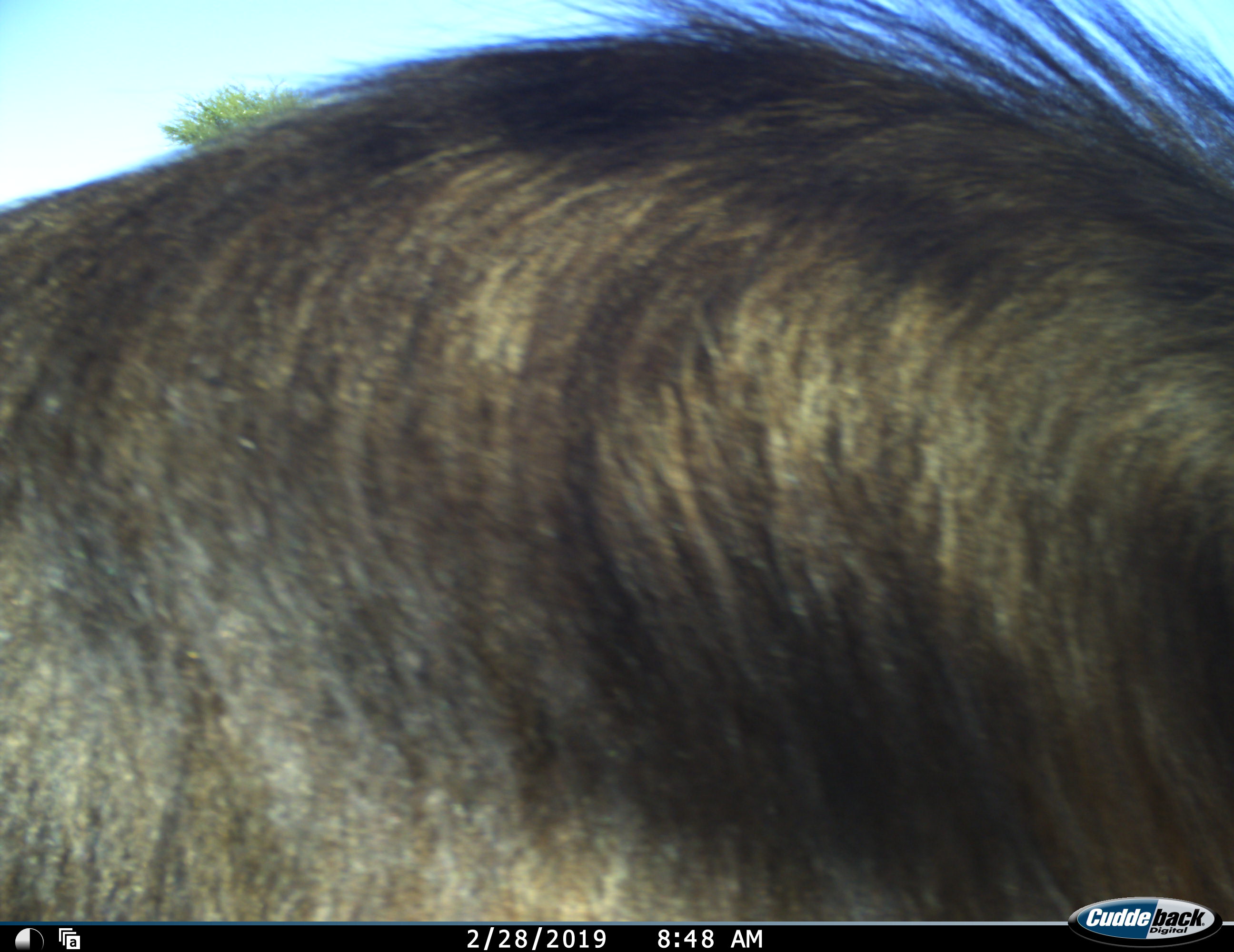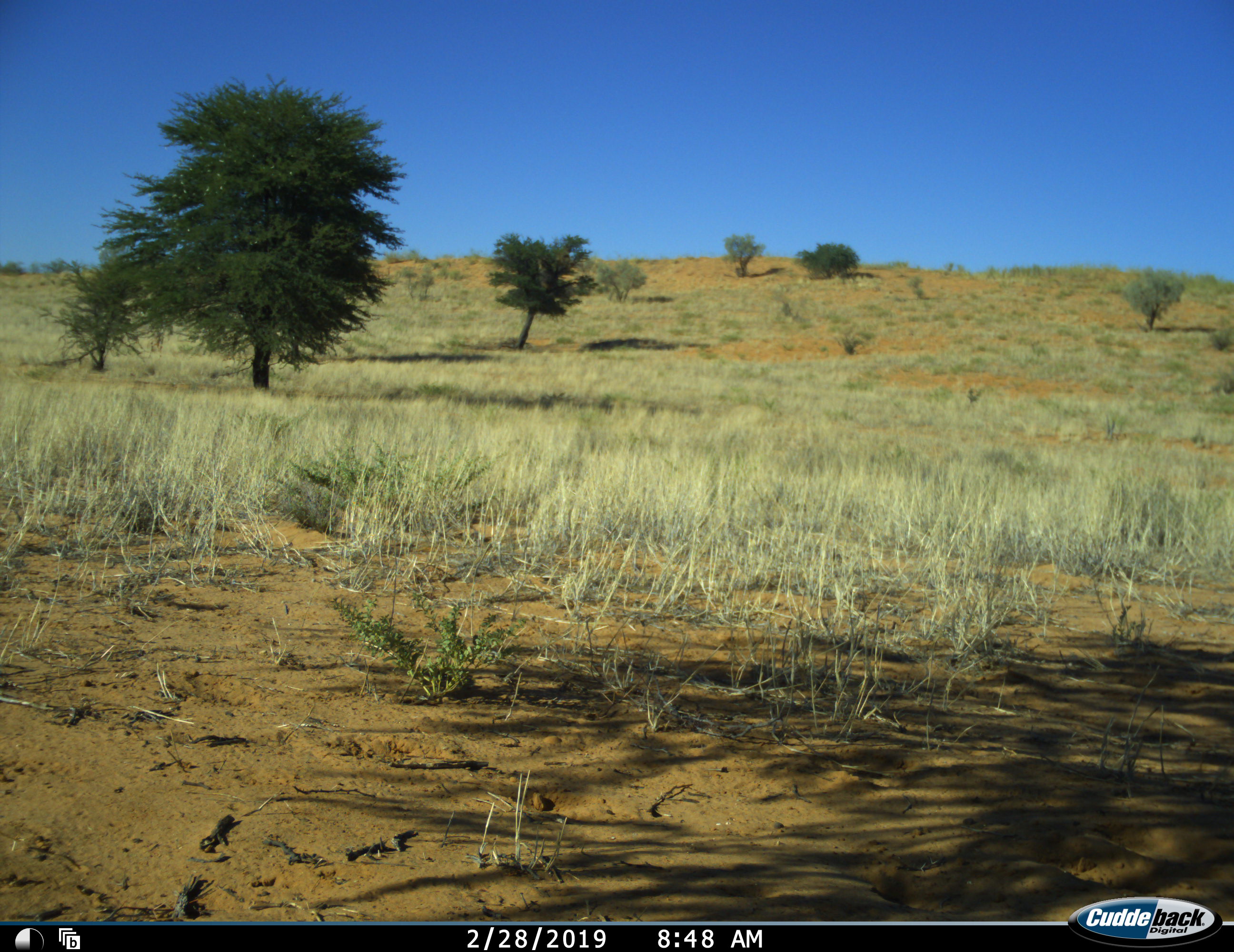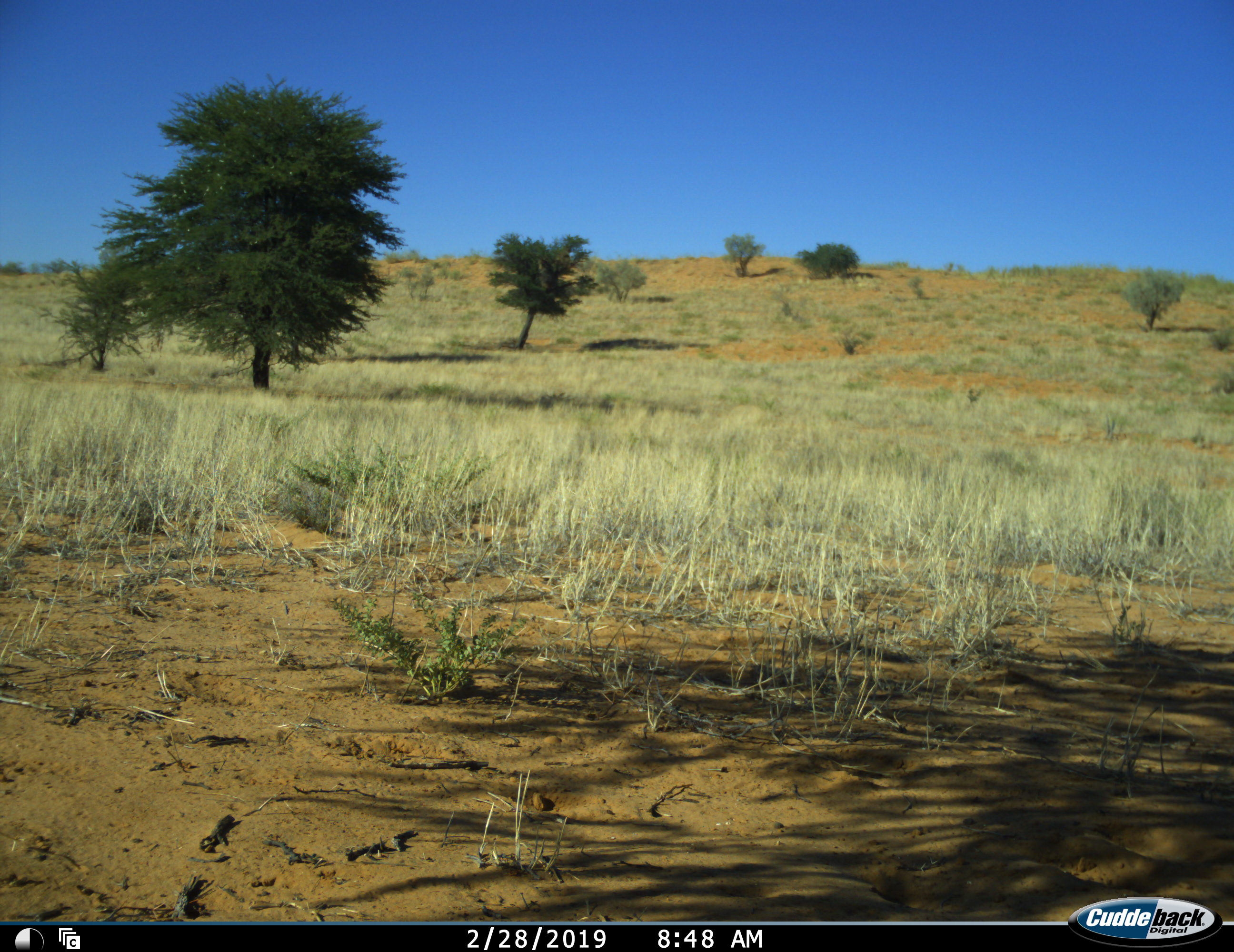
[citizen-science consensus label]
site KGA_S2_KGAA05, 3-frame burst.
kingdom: Animalia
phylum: Chordata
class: Mammalia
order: Artiodactyla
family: Bovidae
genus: Connochaetes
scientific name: Connochaetes taurinus taurinus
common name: blue wildebeest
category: wildebeestblue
Wildebeestblue (blue wildebeest) (Connochaetes taurinus taurinus), count 1. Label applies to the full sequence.